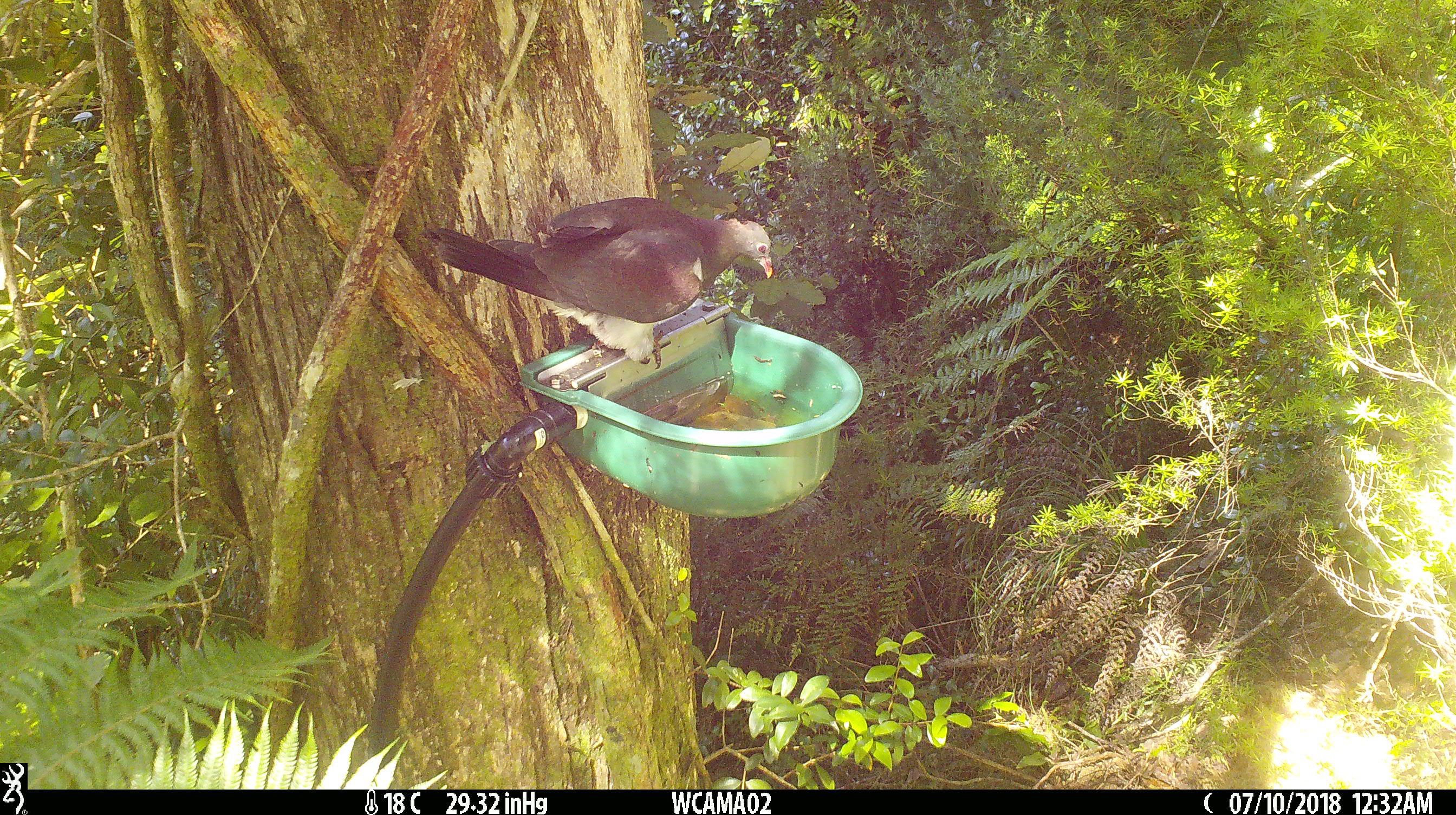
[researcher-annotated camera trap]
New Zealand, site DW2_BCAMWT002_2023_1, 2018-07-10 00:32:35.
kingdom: Animalia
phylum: Chordata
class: Aves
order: Columbiformes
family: Columbidae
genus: Hemiphaga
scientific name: Hemiphaga novaeseelandiae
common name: new zealand pigeon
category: kereru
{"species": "kereru (new zealand pigeon) (Hemiphaga novaeseelandiae)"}